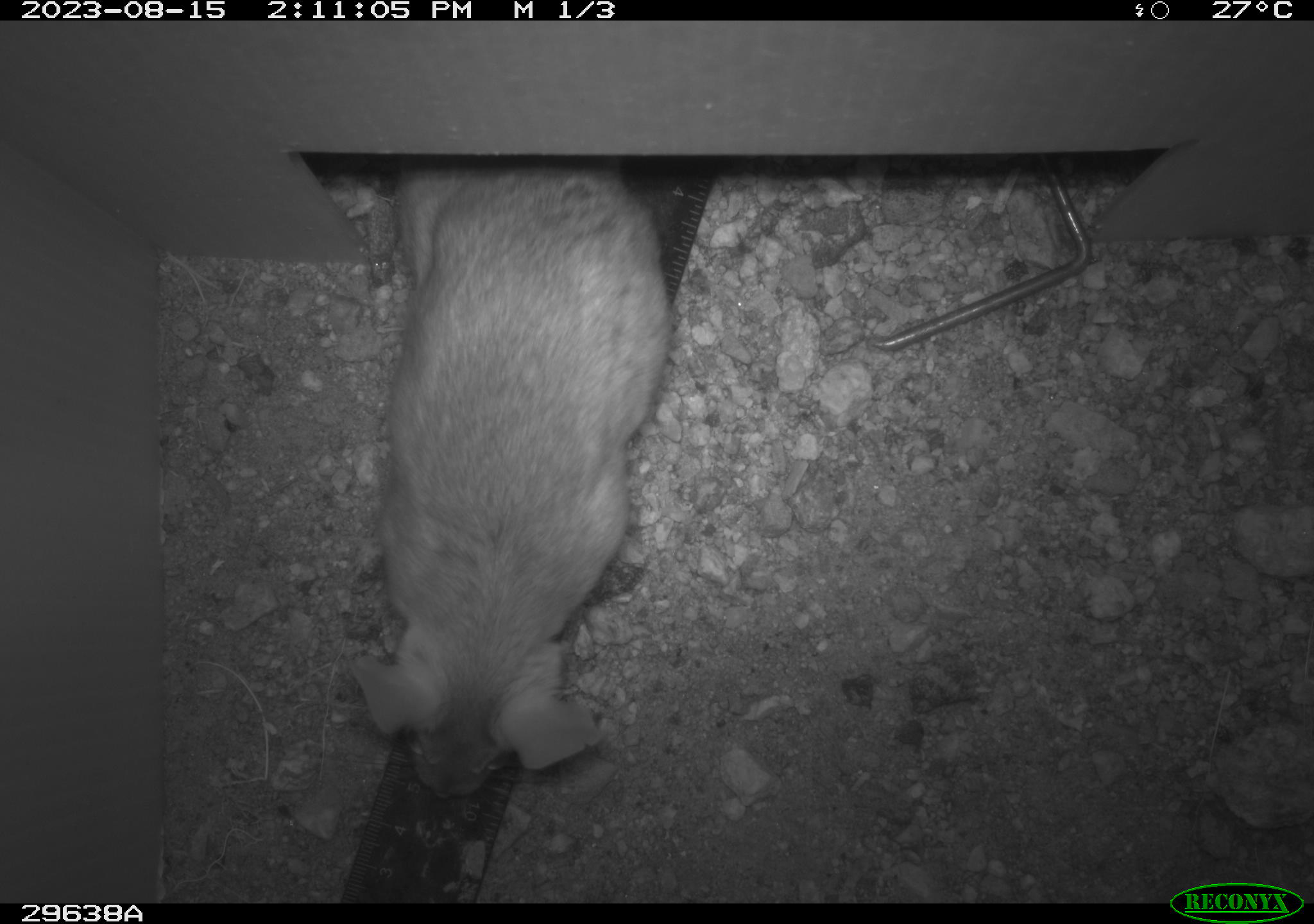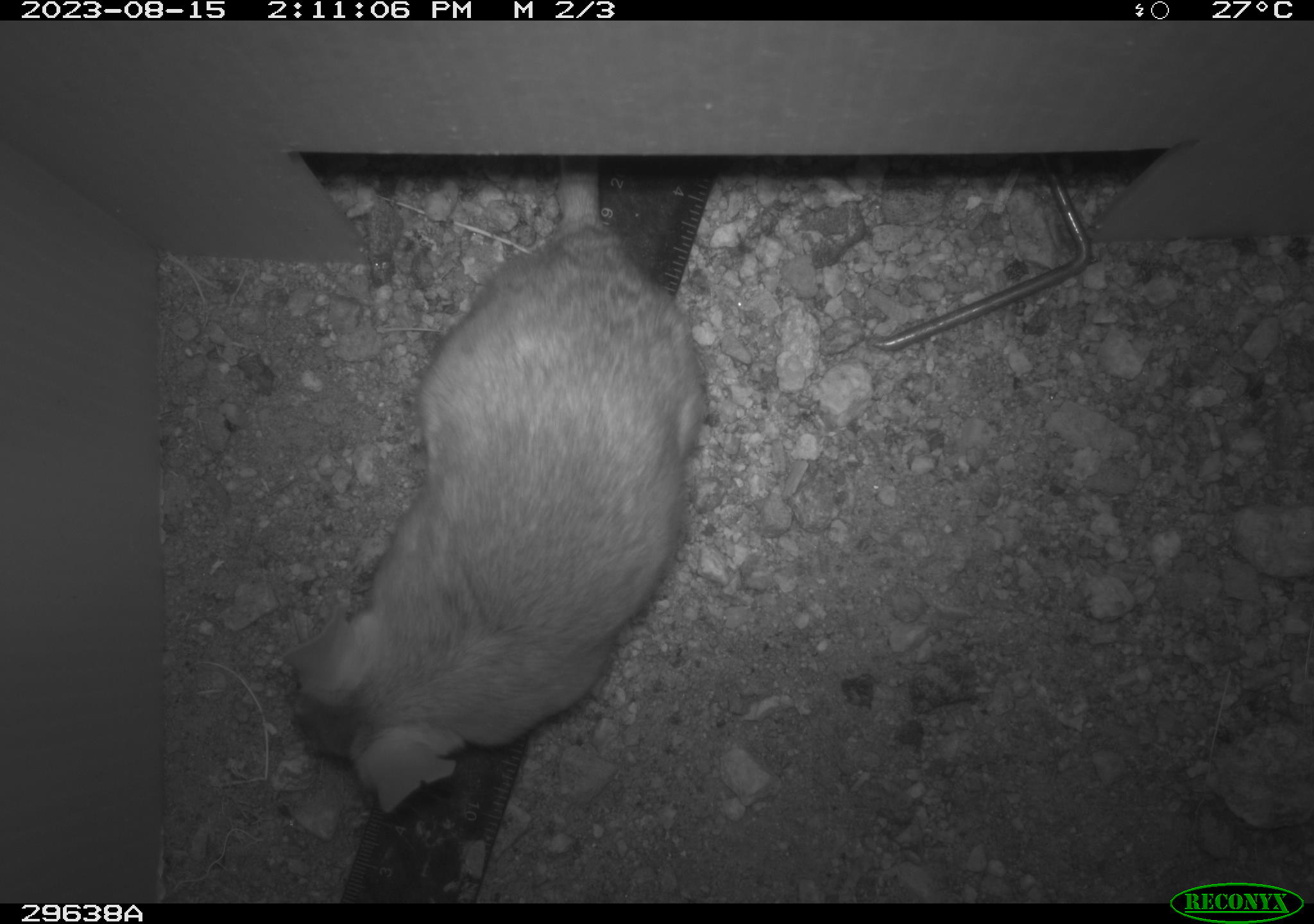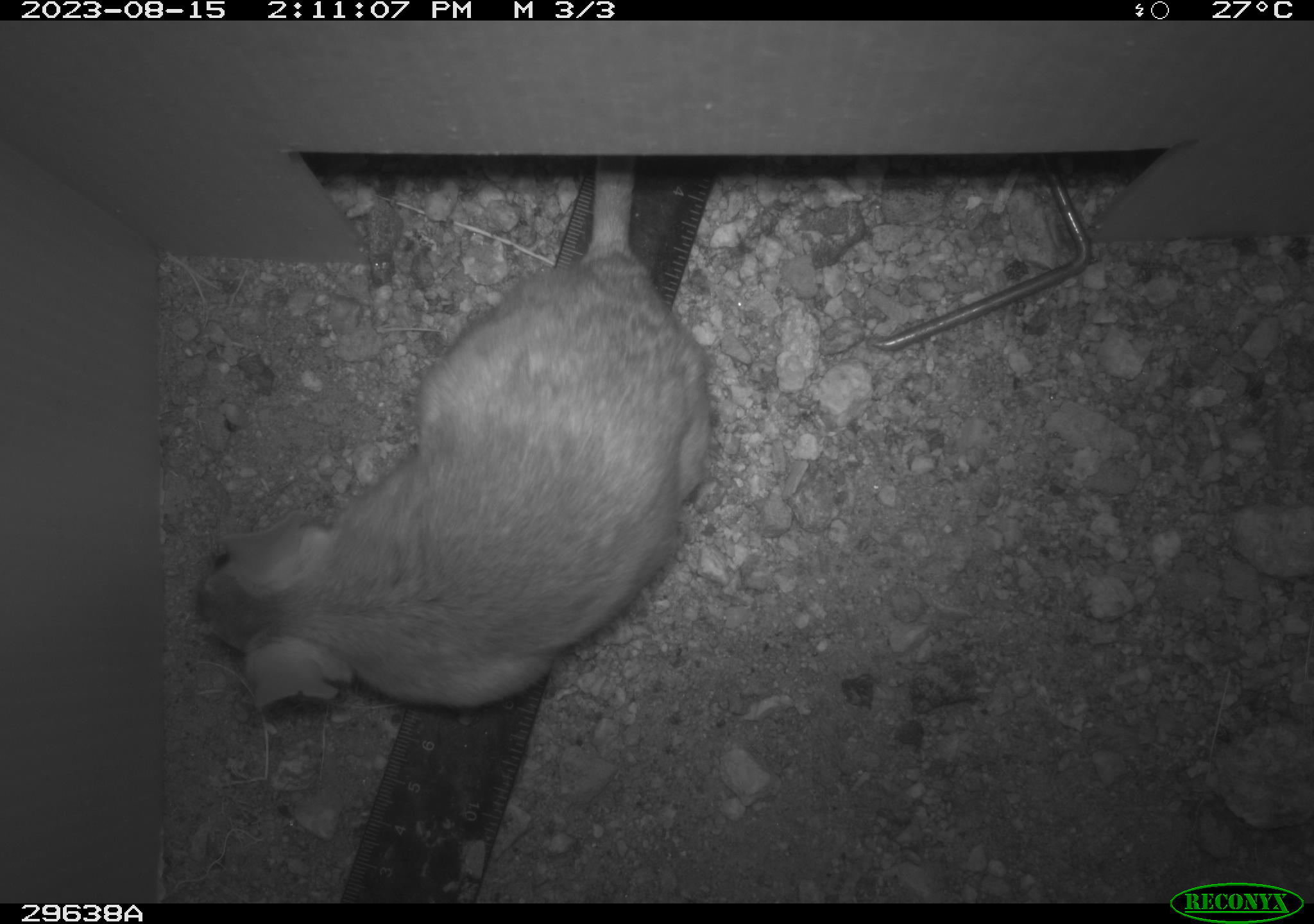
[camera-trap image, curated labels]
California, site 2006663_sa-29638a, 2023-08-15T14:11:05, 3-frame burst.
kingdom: Animalia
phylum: Chordata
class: Mammalia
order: Rodentia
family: Cricetidae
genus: Neotoma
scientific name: Neotoma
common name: pack rat or woodrat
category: neotoma species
Neotoma species (pack rat or woodrat) (Neotoma).